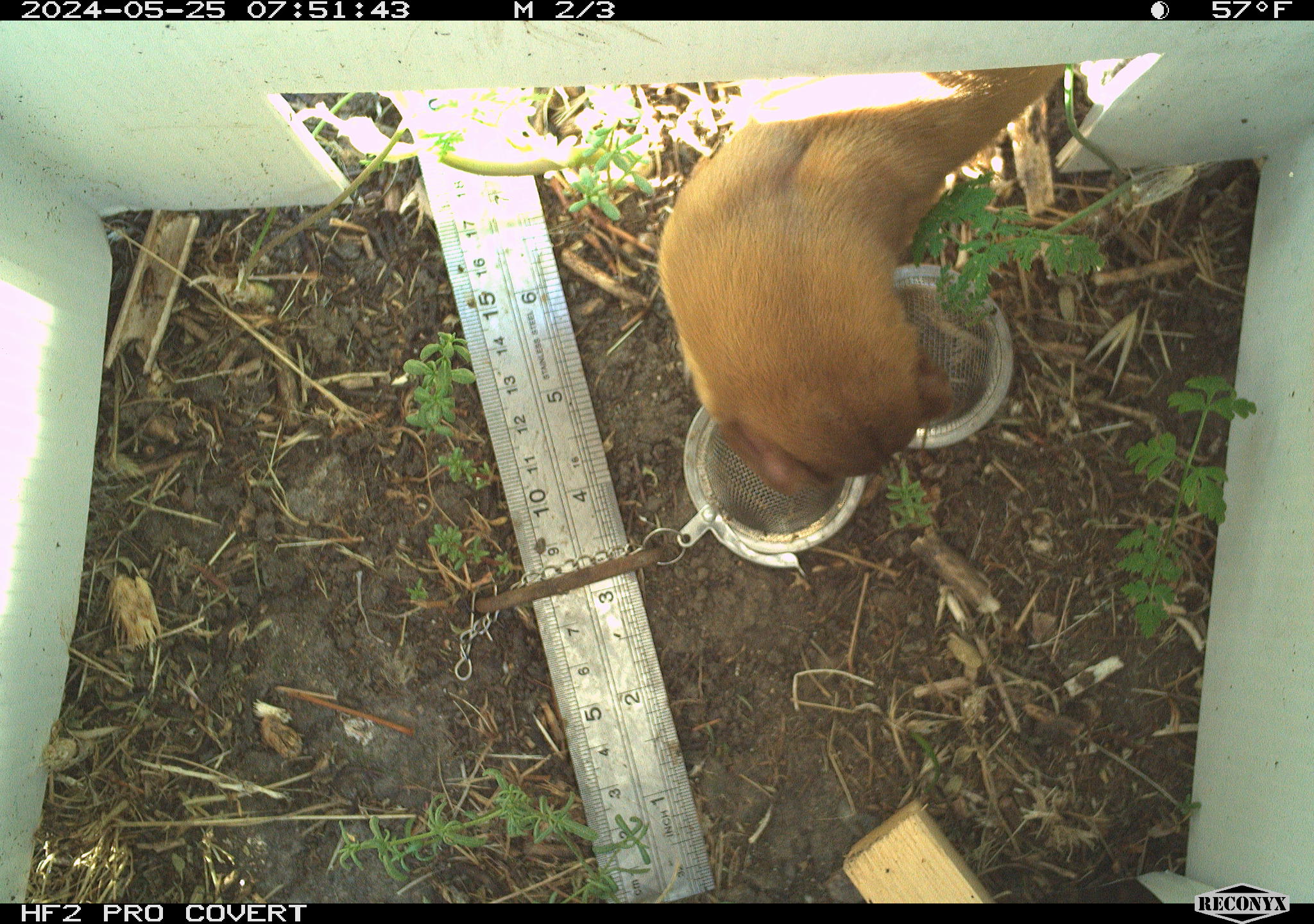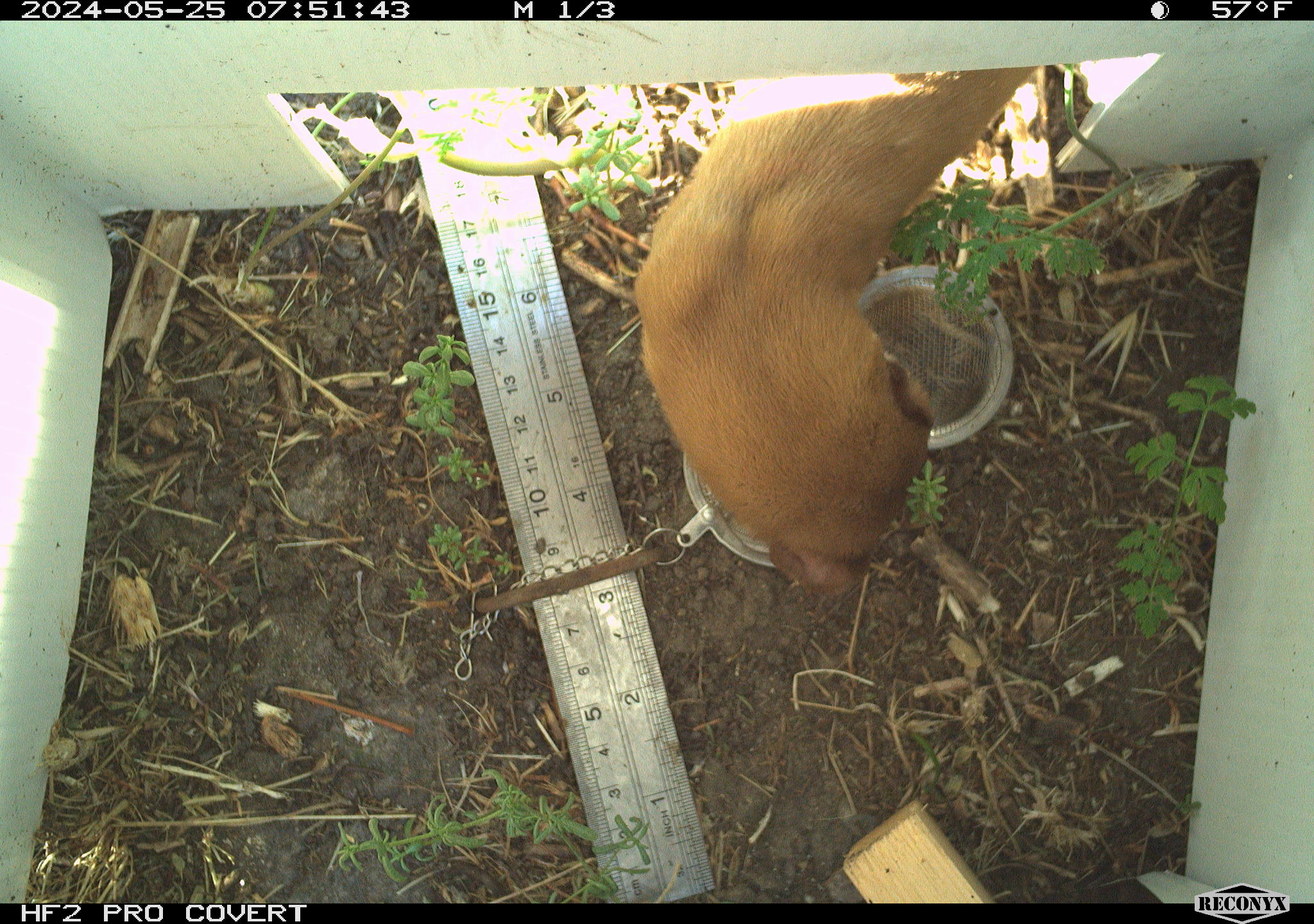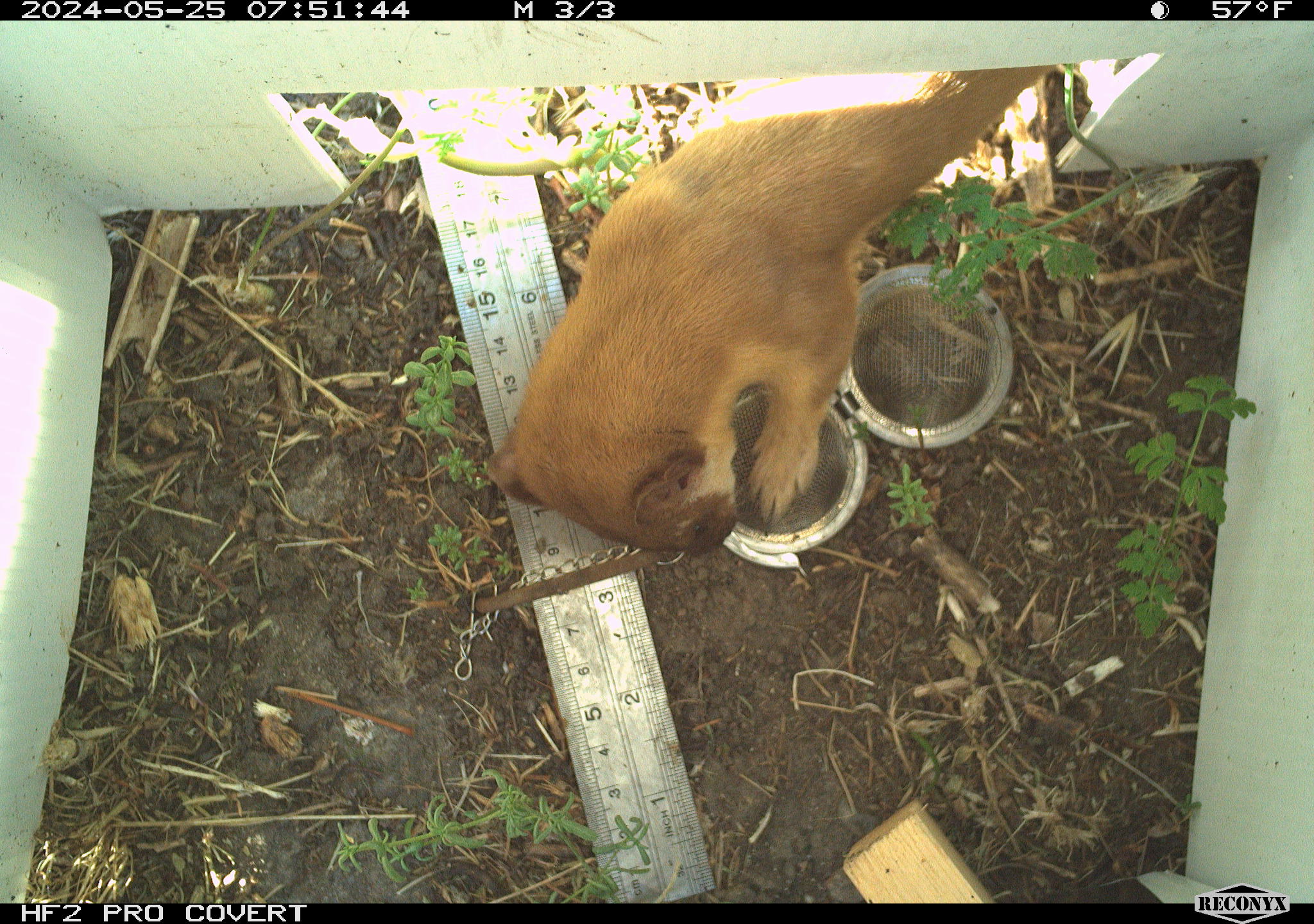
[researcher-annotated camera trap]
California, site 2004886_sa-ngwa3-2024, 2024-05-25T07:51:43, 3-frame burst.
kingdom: Animalia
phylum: Chordata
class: Mammalia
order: Carnivora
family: Mustelidae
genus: Neogale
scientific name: Neogale frenata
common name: long-tailed weasel